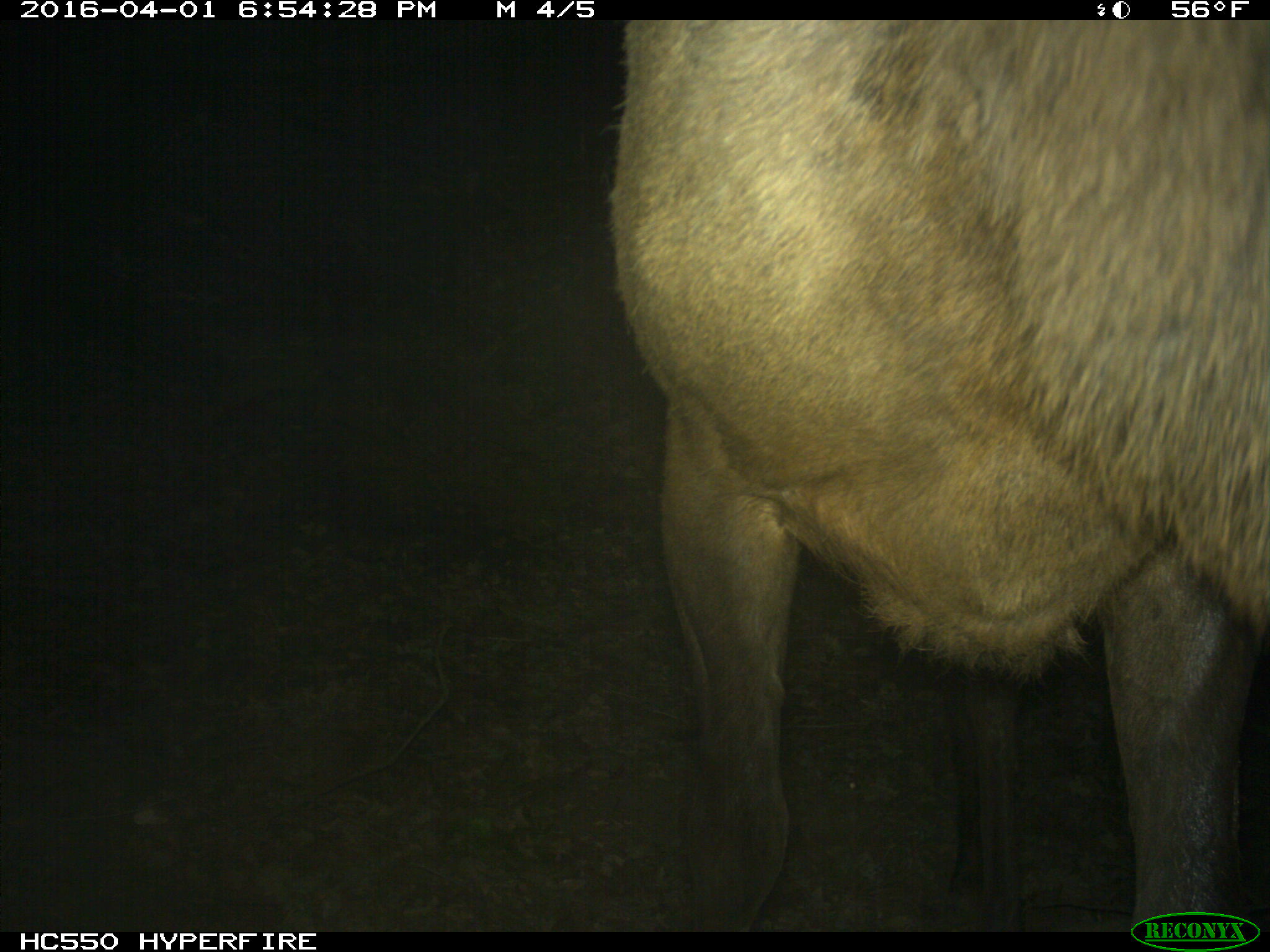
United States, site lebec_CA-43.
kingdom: Animalia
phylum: Chordata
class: Mammalia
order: Artiodactyla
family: Cervidae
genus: Cervus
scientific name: Cervus canadensis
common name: elk